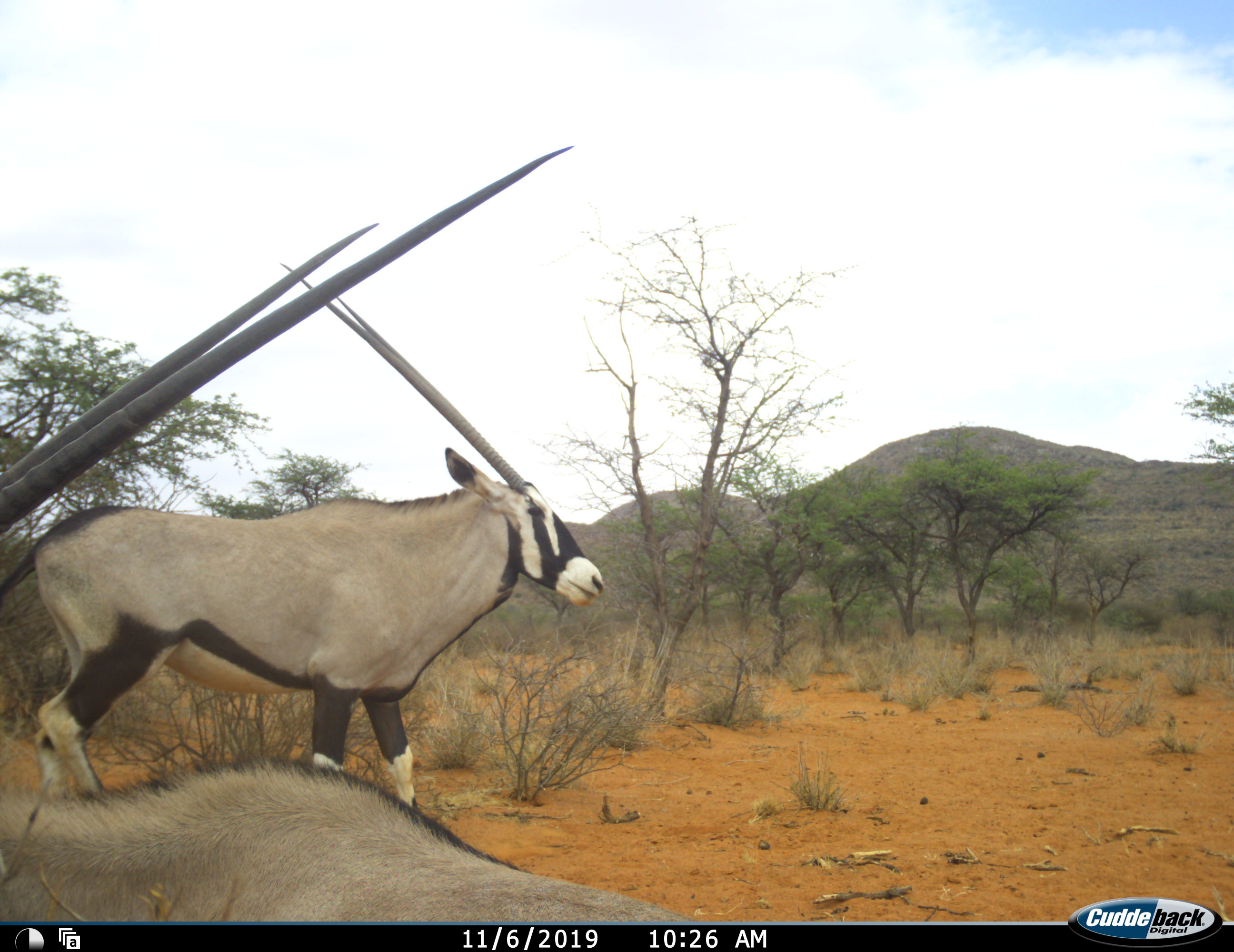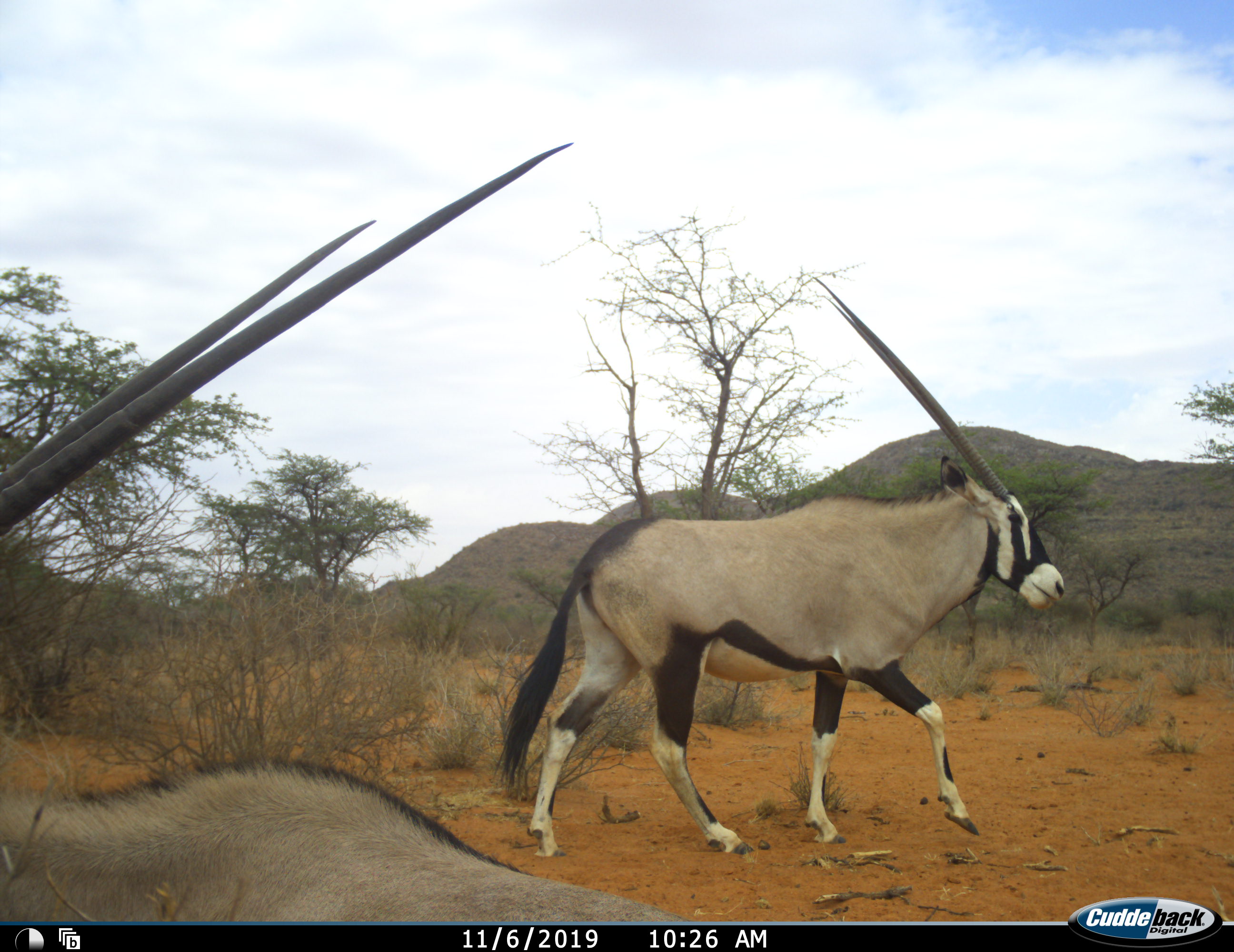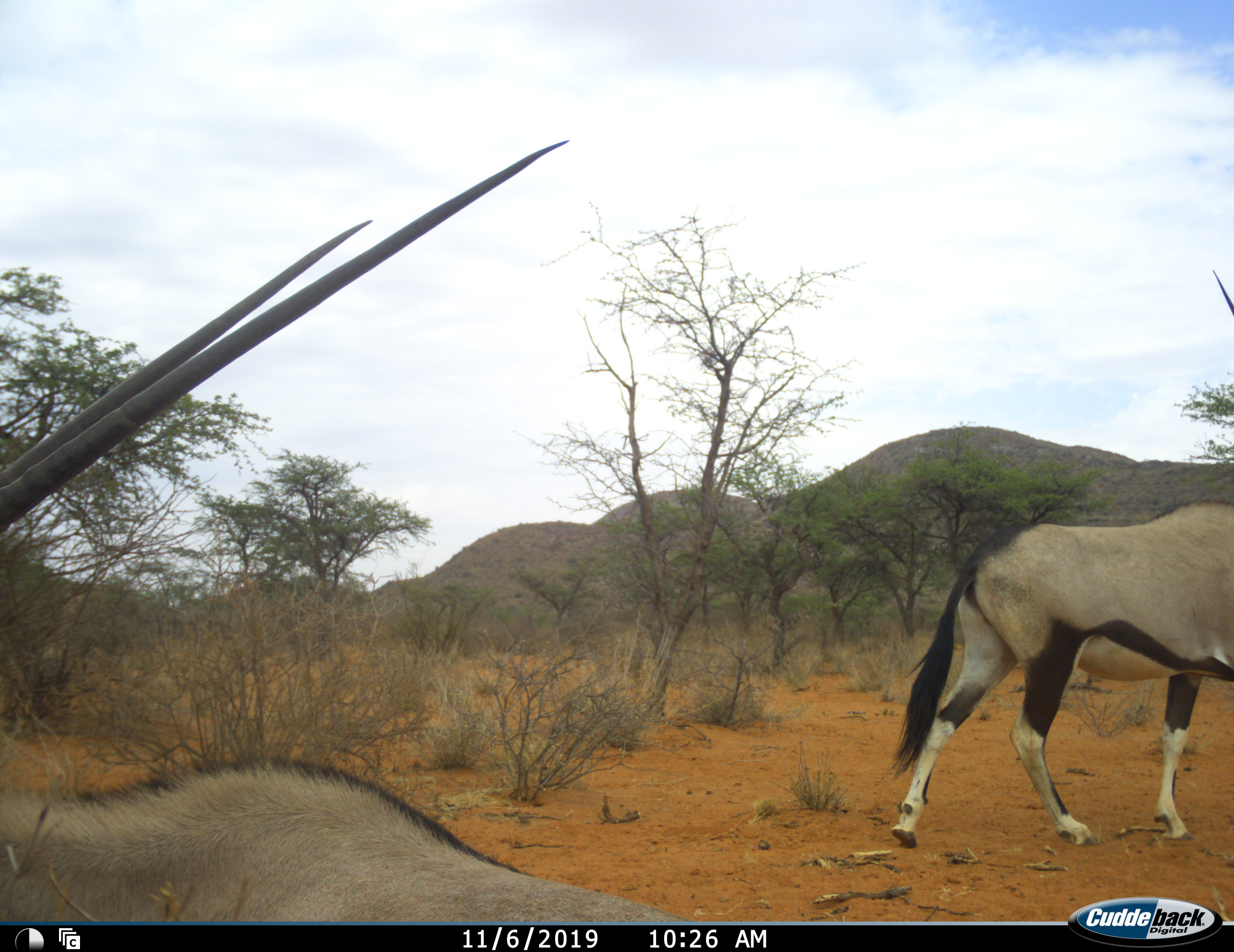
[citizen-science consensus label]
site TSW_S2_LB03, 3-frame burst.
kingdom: Animalia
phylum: Chordata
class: Mammalia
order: Artiodactyla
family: Bovidae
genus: Oryx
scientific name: Oryx gazella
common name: gemsbok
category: oryx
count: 2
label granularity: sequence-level